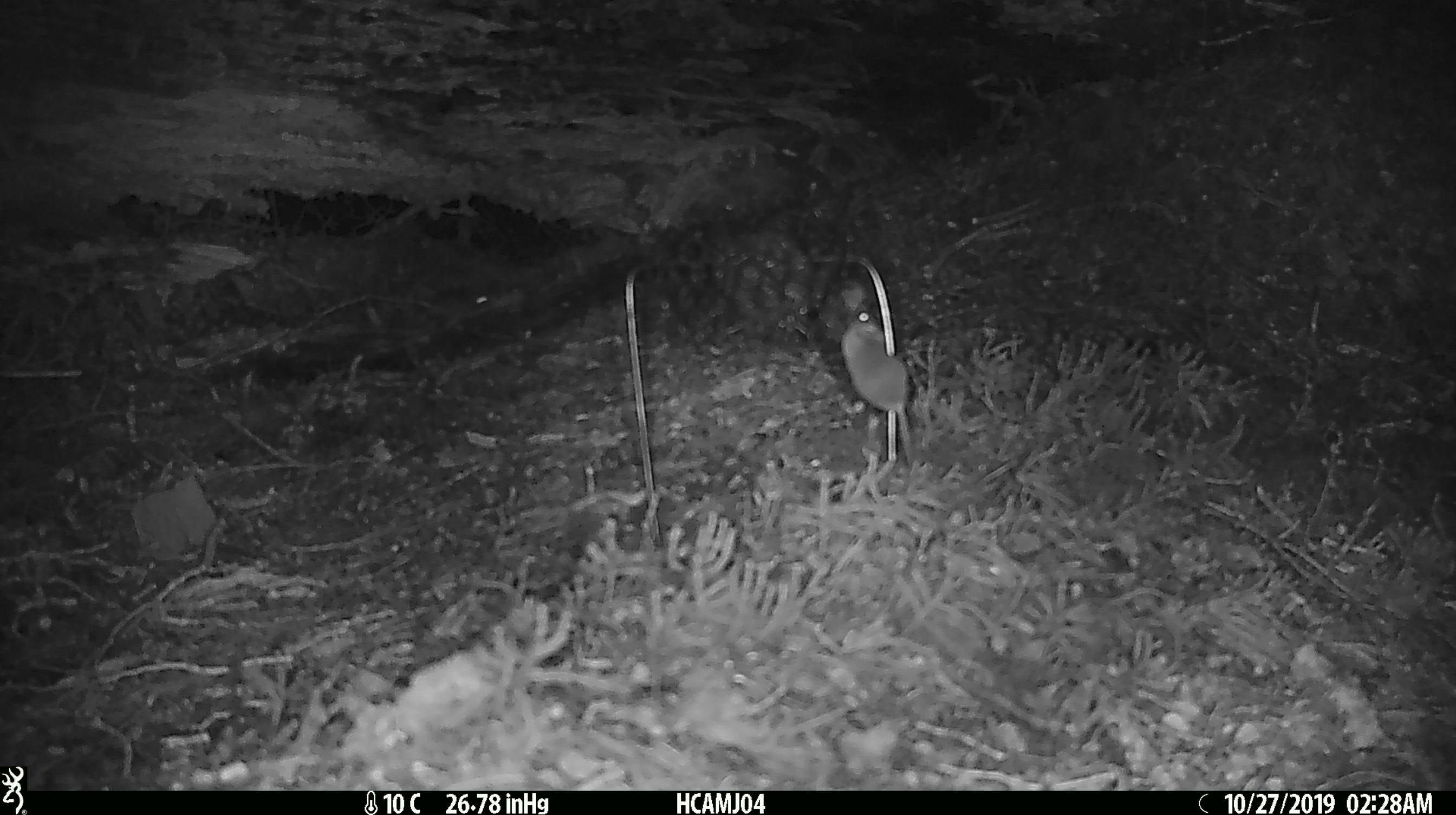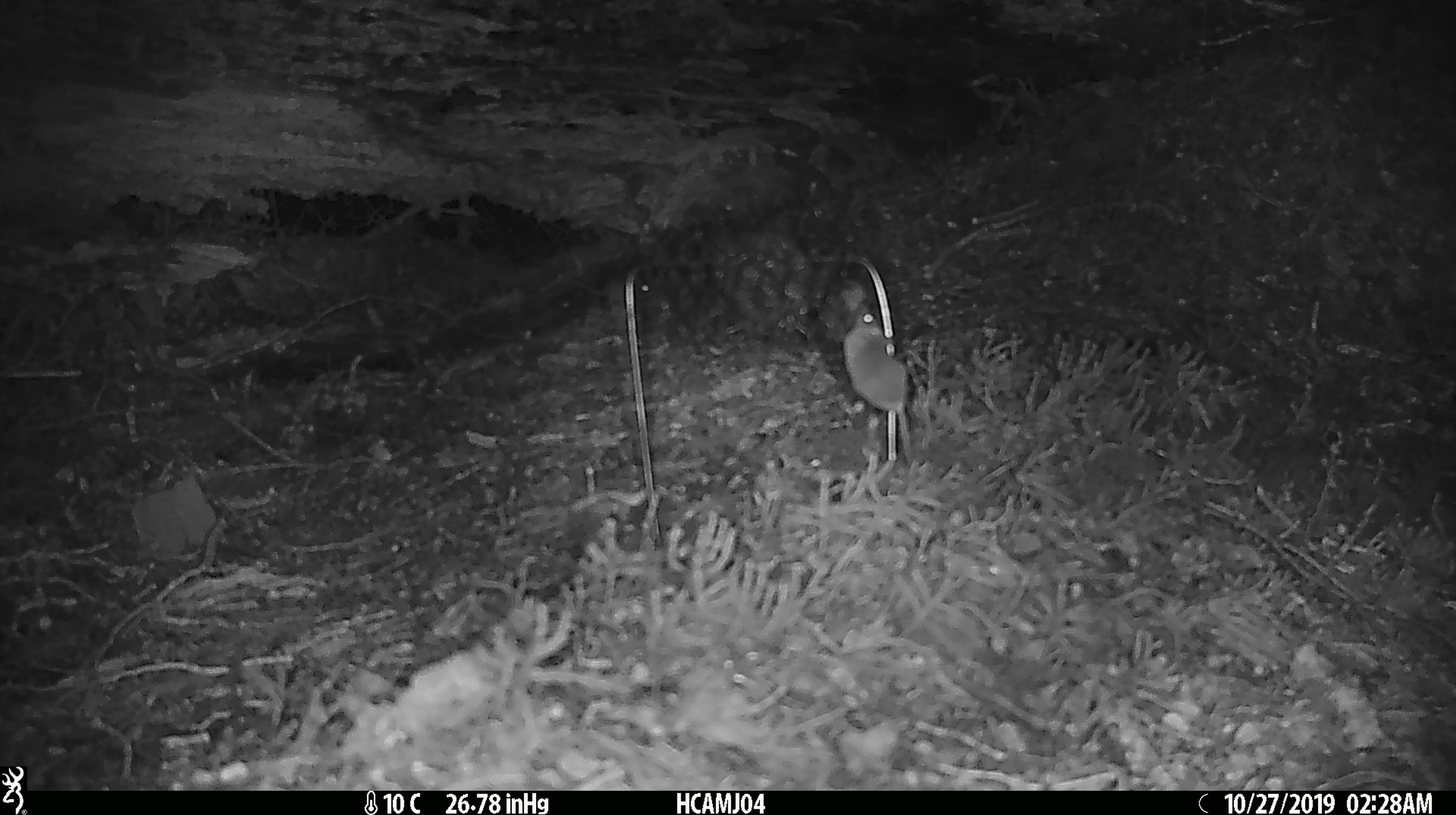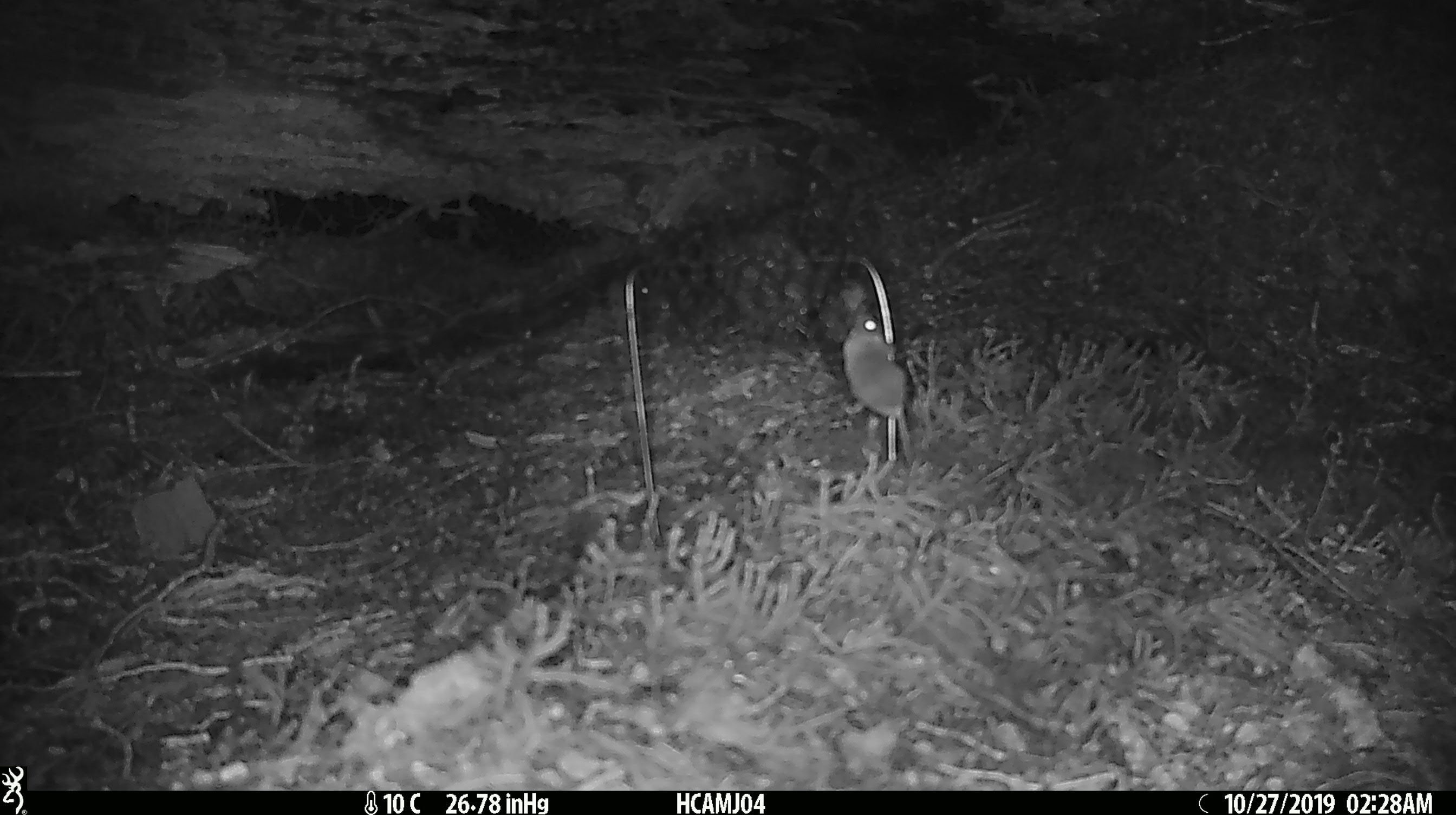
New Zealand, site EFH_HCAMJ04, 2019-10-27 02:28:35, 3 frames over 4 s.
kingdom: Animalia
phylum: Chordata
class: Mammalia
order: Rodentia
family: Muridae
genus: Mus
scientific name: Mus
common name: mouse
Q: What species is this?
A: Mouse (Mus).